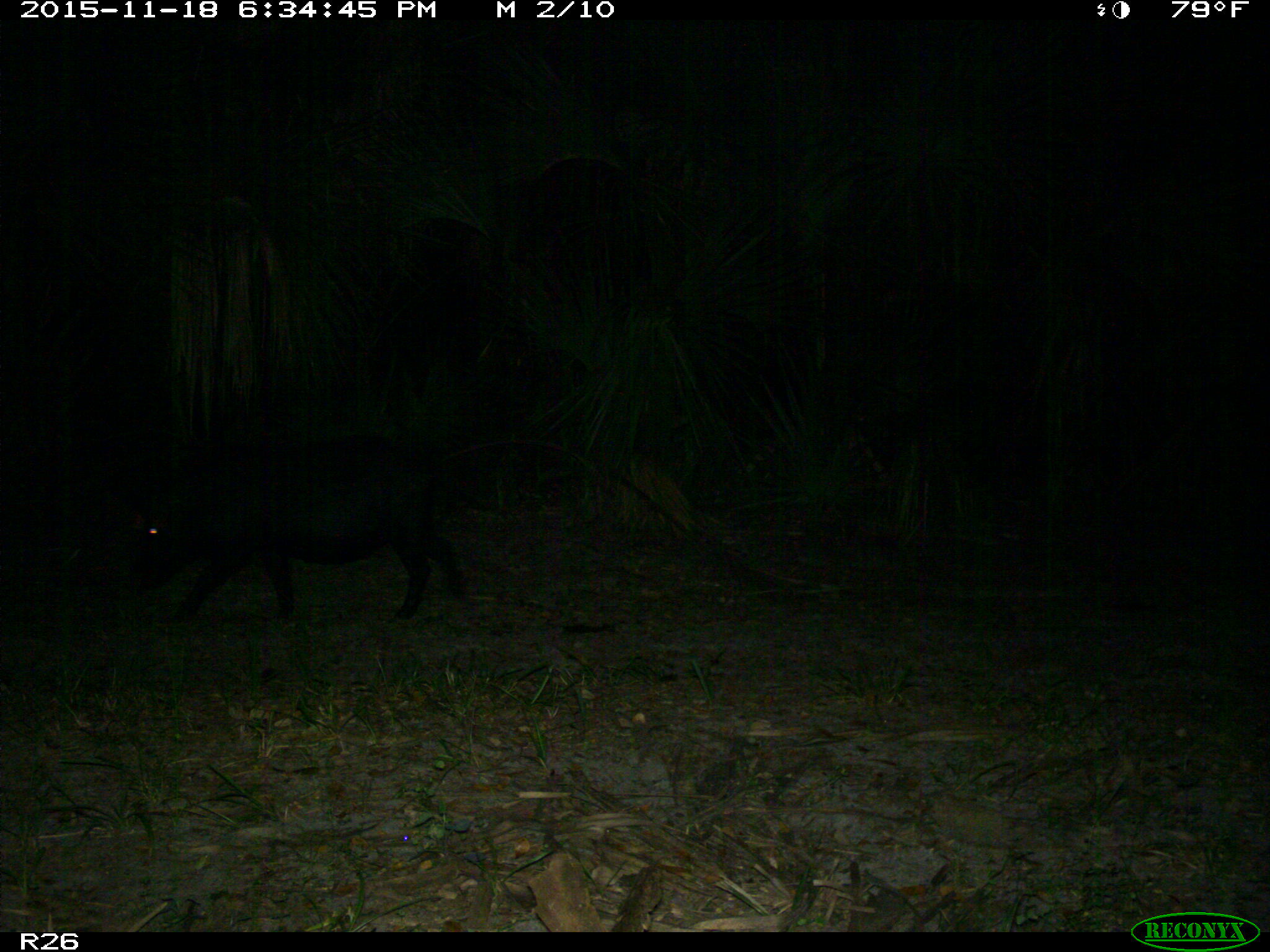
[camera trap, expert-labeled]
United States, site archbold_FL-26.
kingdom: Animalia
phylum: Chordata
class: Mammalia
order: Artiodactyla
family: Suidae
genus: Sus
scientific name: Sus scrofa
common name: wild boar